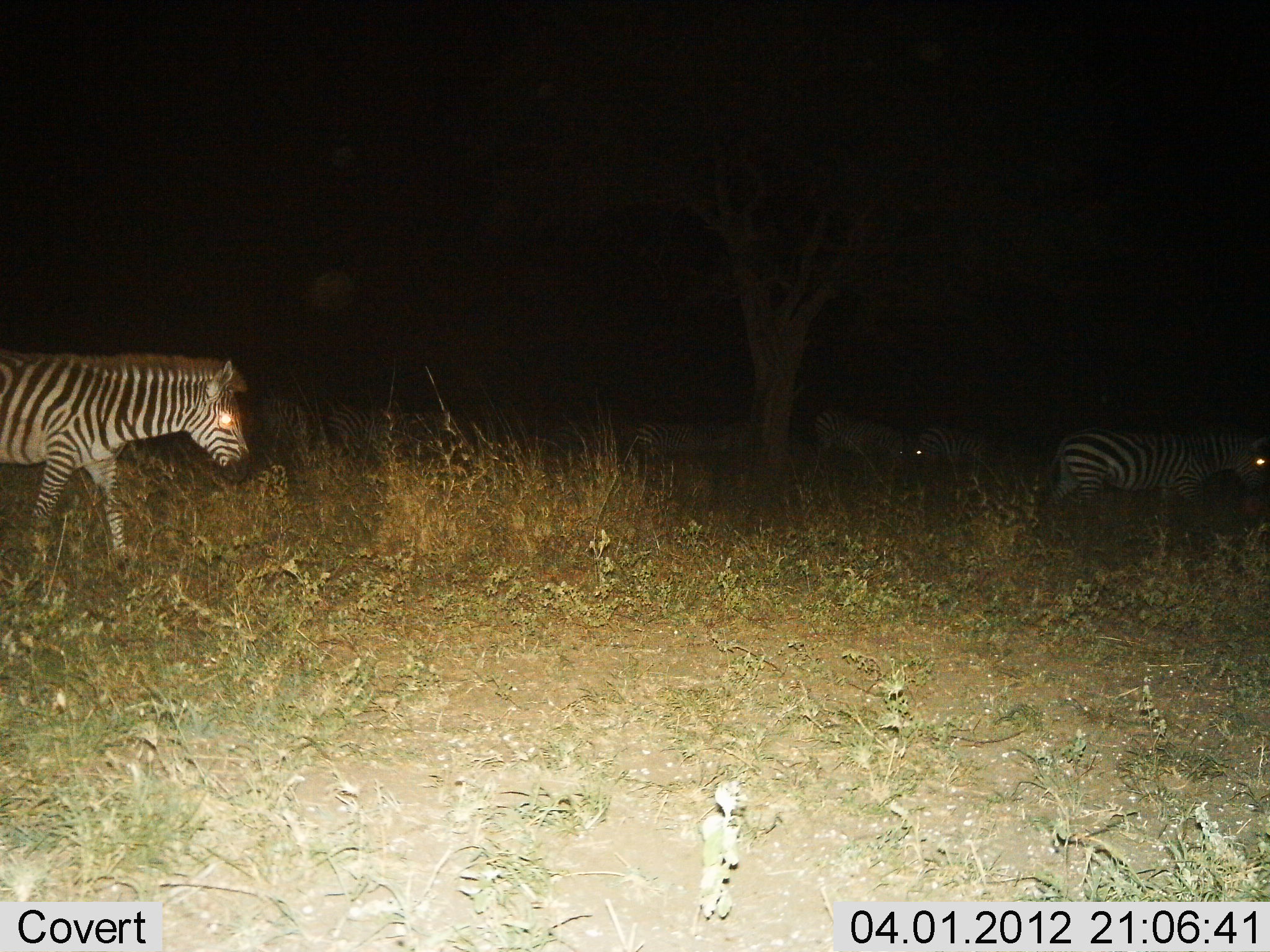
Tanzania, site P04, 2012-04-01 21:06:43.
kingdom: Animalia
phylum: Chordata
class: Mammalia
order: Perissodactyla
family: Equidae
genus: Equus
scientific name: Equus quagga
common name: plains zebra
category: zebra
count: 5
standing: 21%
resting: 7%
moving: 83%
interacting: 0%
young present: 0%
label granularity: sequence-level